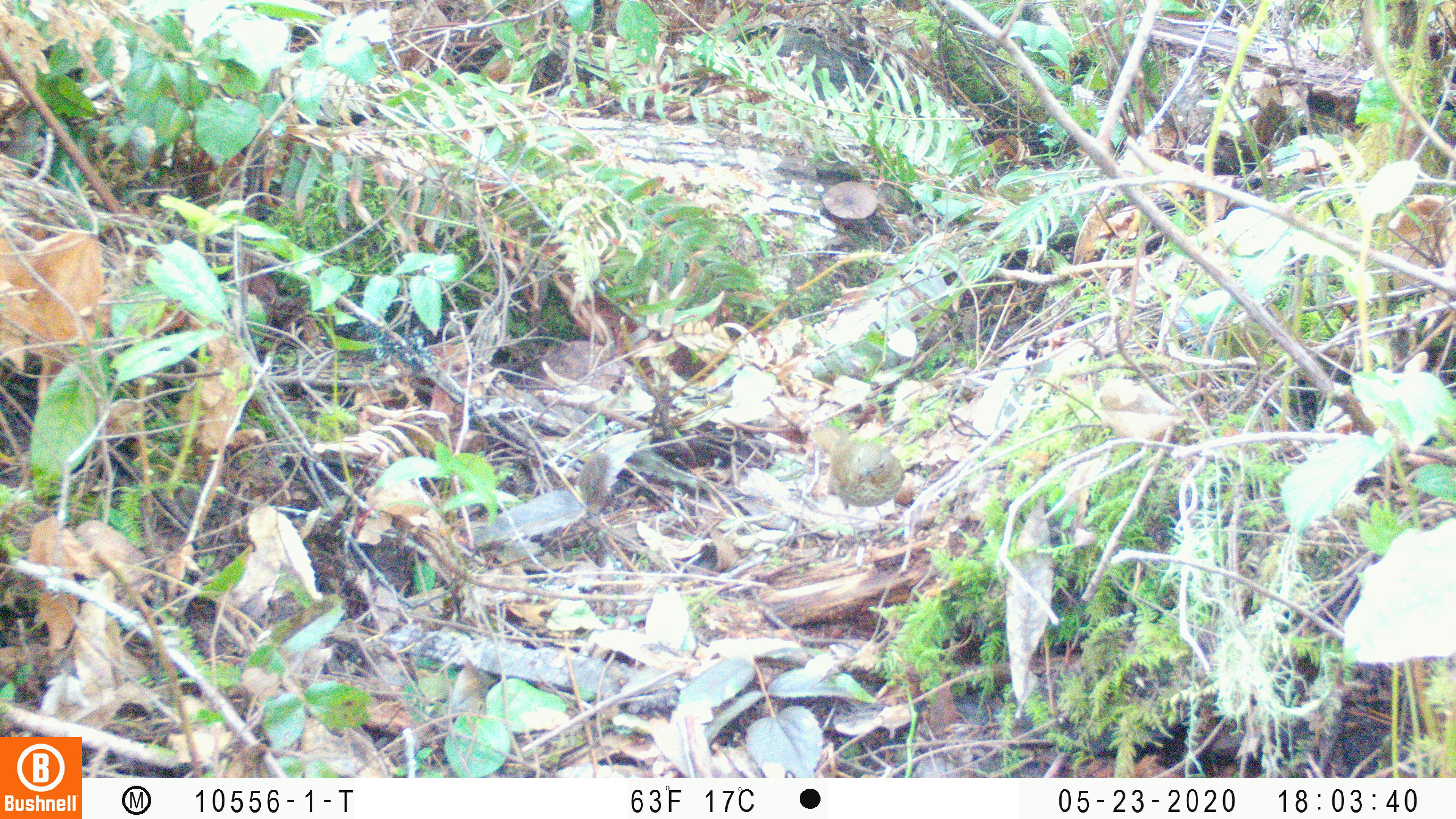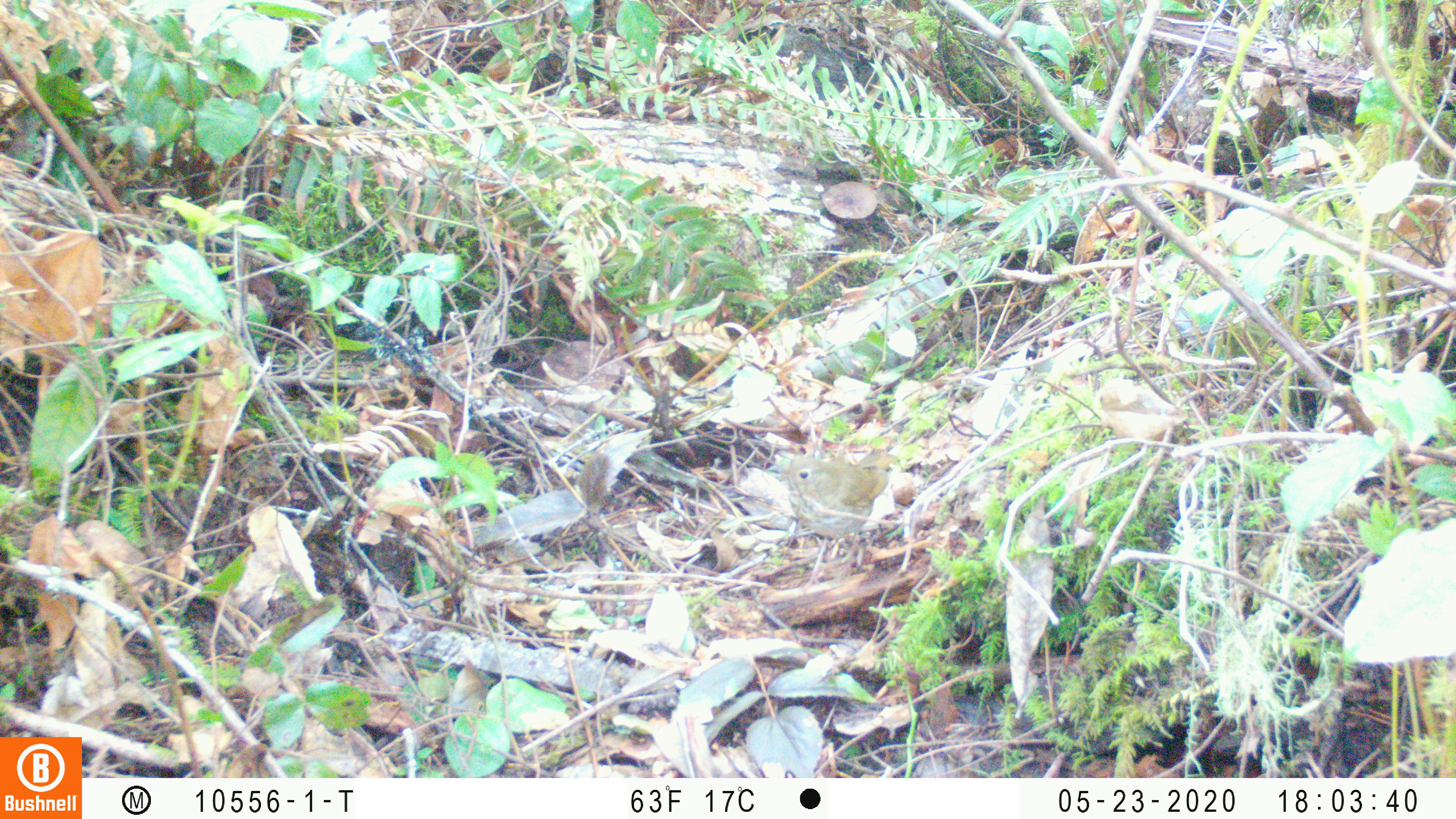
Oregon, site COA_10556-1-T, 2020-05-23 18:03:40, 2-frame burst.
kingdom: Animalia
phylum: Chordata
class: Aves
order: Passeriformes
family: Turdidae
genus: Catharus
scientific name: Catharus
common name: brown thrushes and nightingale-thrushes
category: catharus species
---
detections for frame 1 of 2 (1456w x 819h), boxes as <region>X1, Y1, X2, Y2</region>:
catharus species: <region>803, 426, 913, 549</region>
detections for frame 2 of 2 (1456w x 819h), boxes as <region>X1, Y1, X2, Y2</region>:
catharus species: <region>766, 444, 901, 593</region>